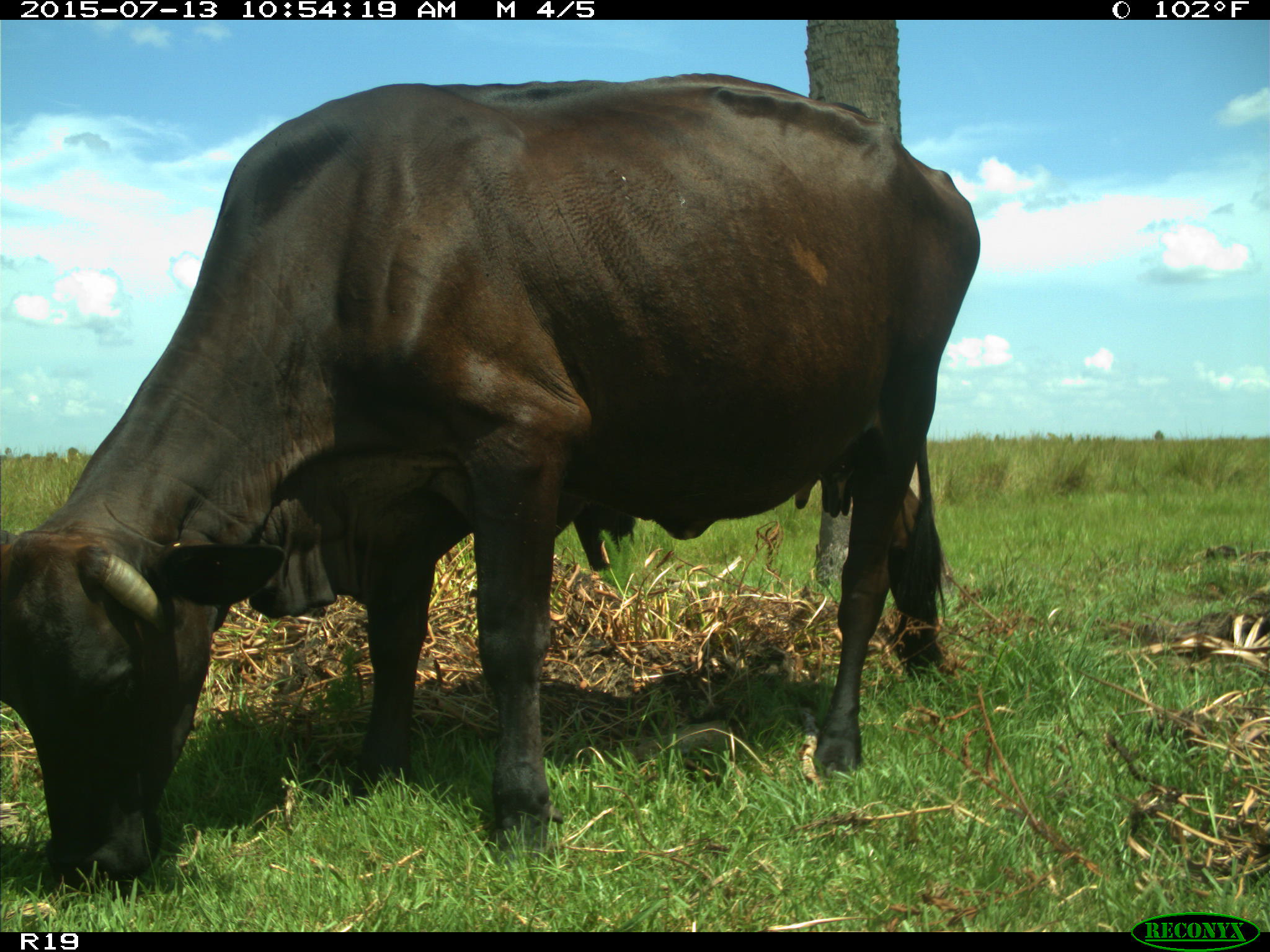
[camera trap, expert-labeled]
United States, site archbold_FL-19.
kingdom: Animalia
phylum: Chordata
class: Mammalia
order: Artiodactyla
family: Bovidae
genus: Bos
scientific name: Bos taurus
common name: domestic cow